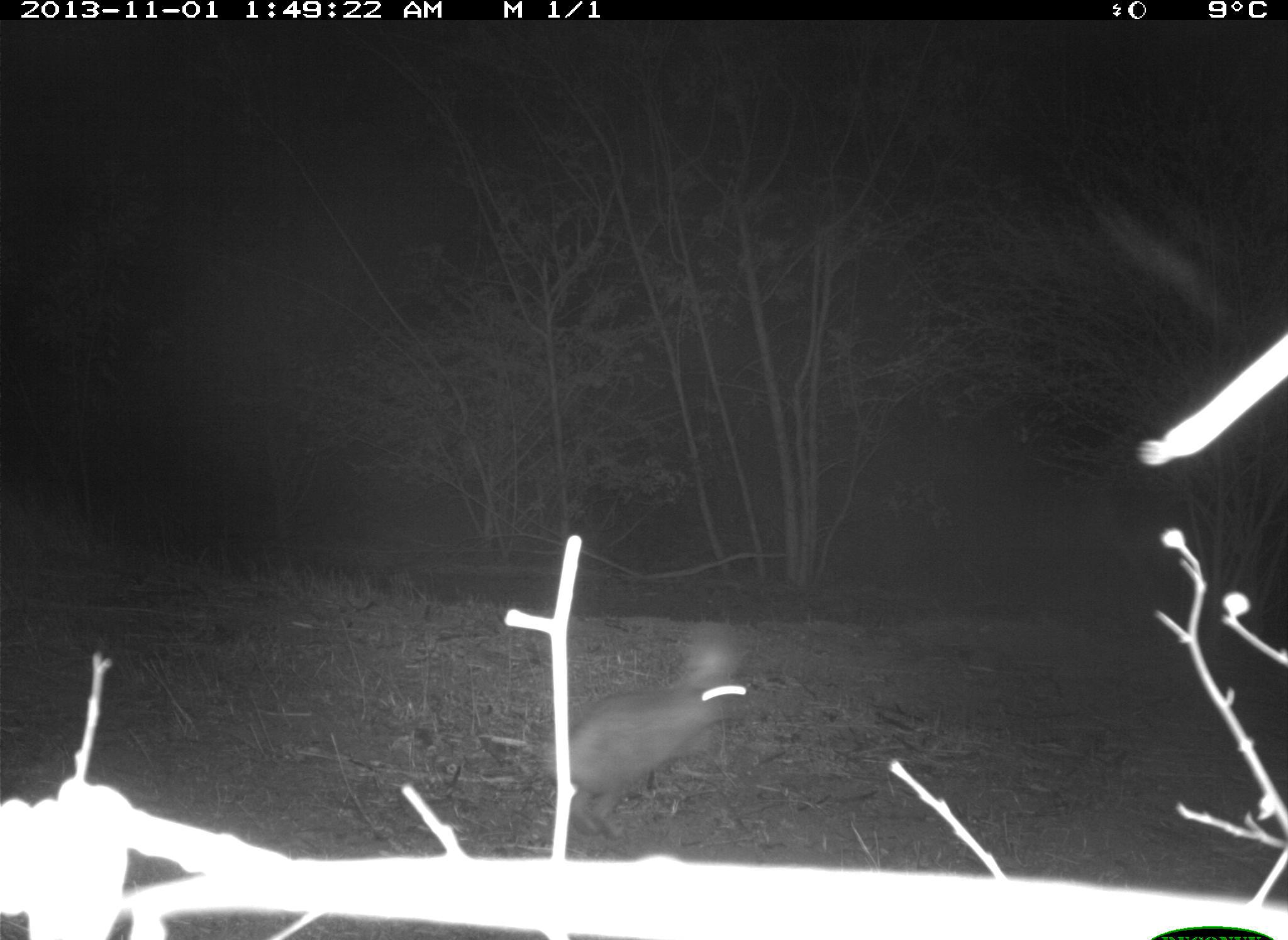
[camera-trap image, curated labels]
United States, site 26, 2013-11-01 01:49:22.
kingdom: Animalia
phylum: Chordata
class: Mammalia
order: Lagomorpha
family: Leporidae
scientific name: Leporidae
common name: rabbits and hares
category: rabbit